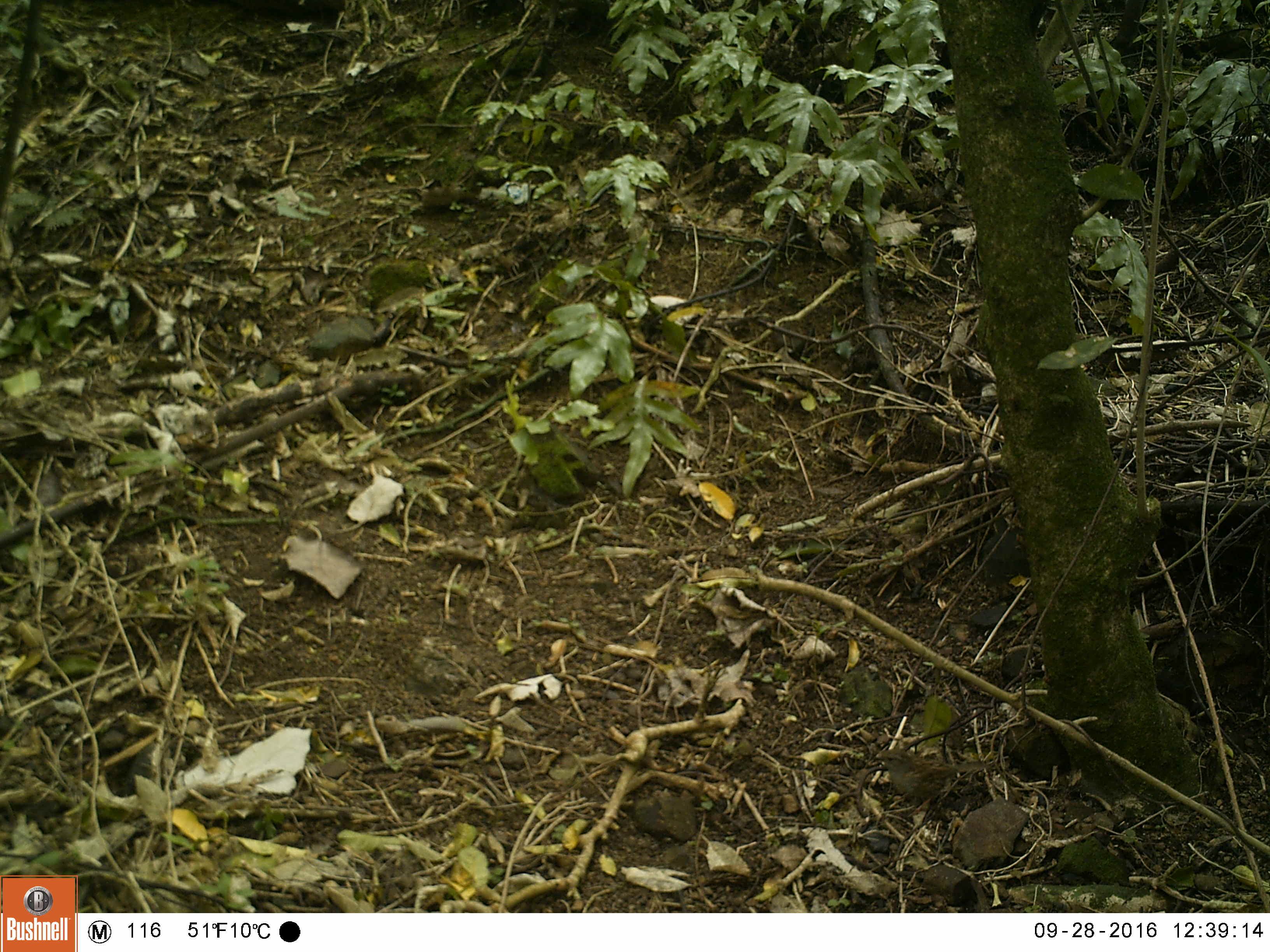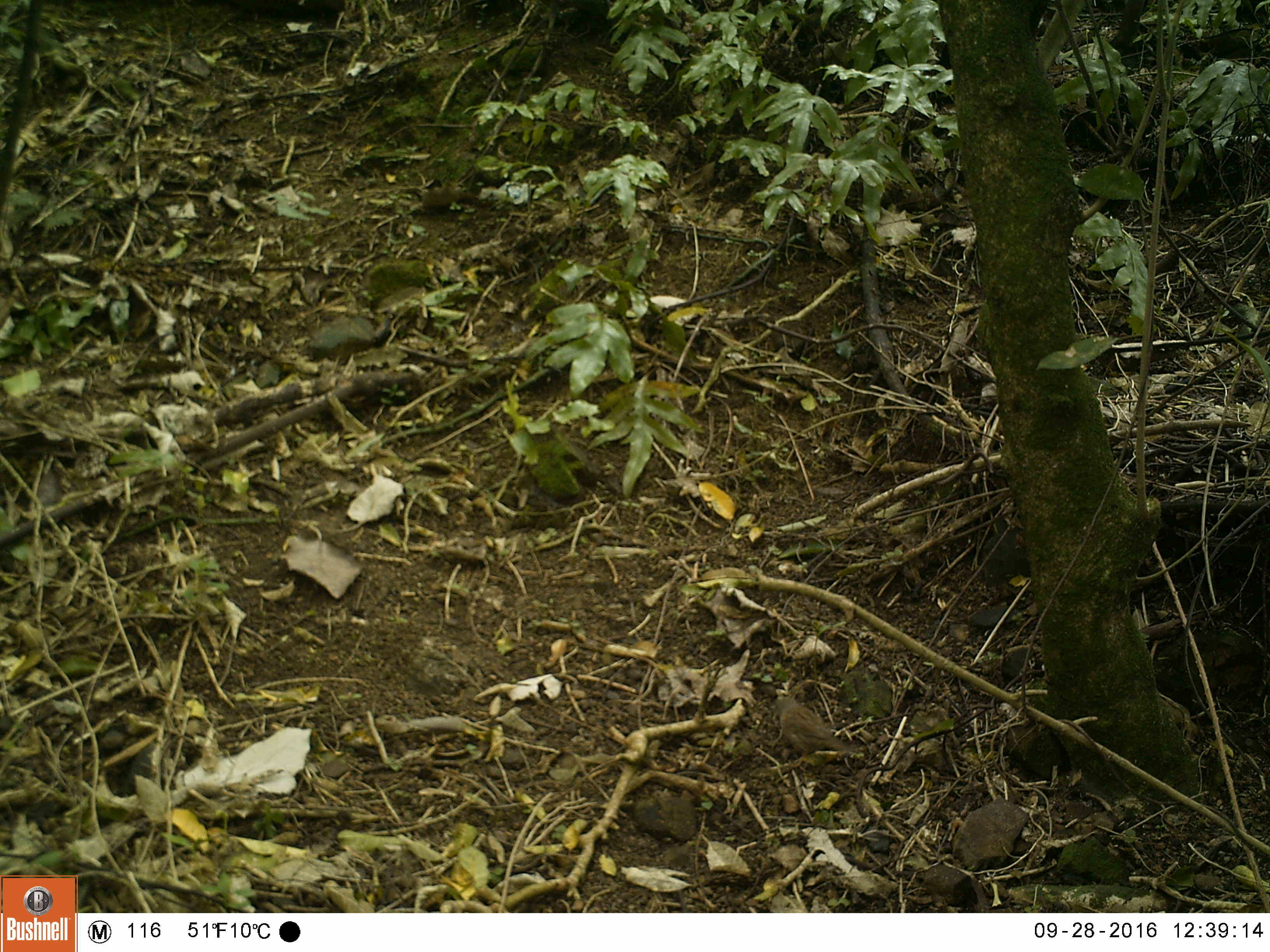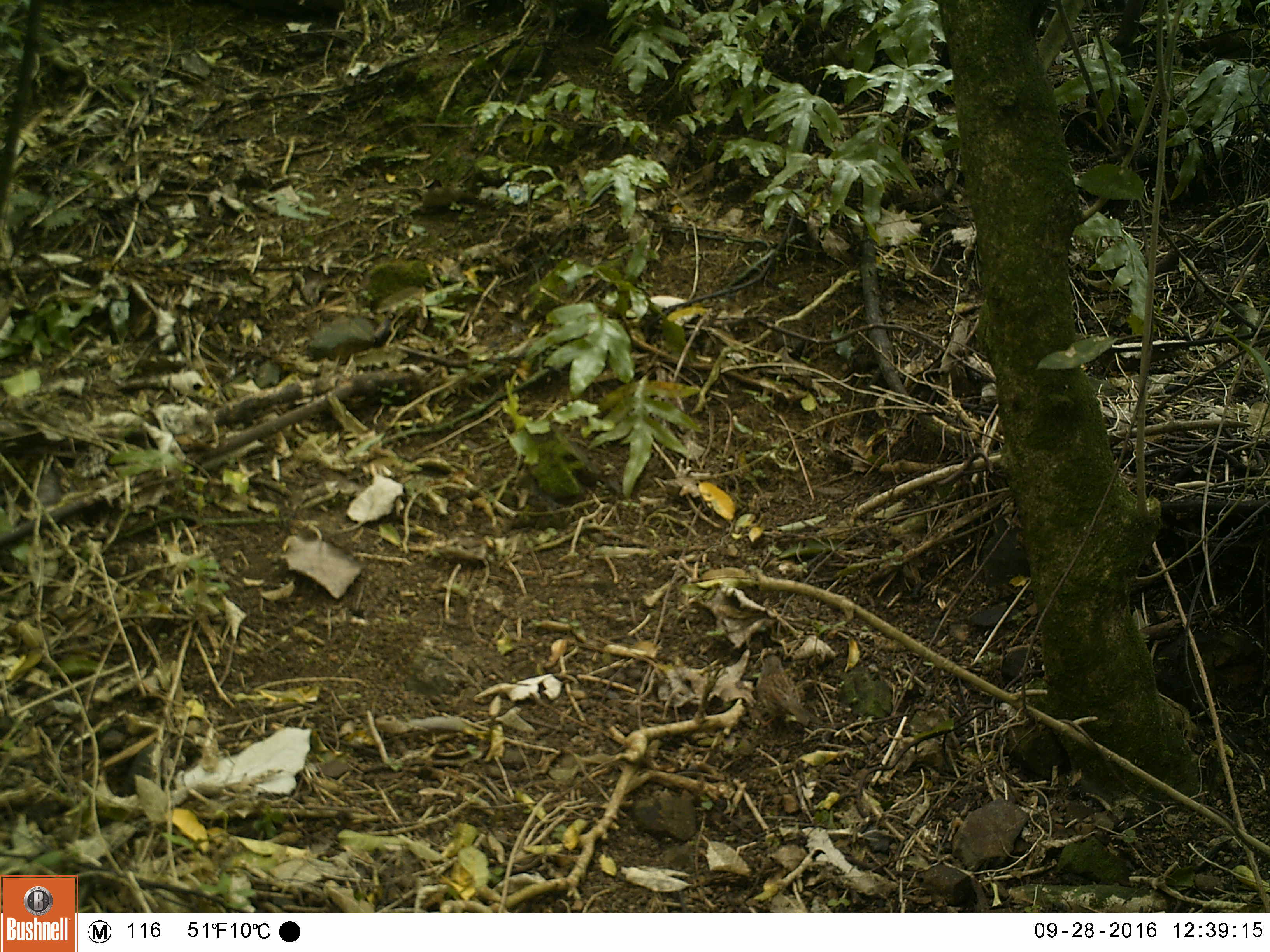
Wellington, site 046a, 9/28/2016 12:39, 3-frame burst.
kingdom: Animalia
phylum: Chordata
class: Aves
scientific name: Aves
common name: bird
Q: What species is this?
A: Bird (Aves).